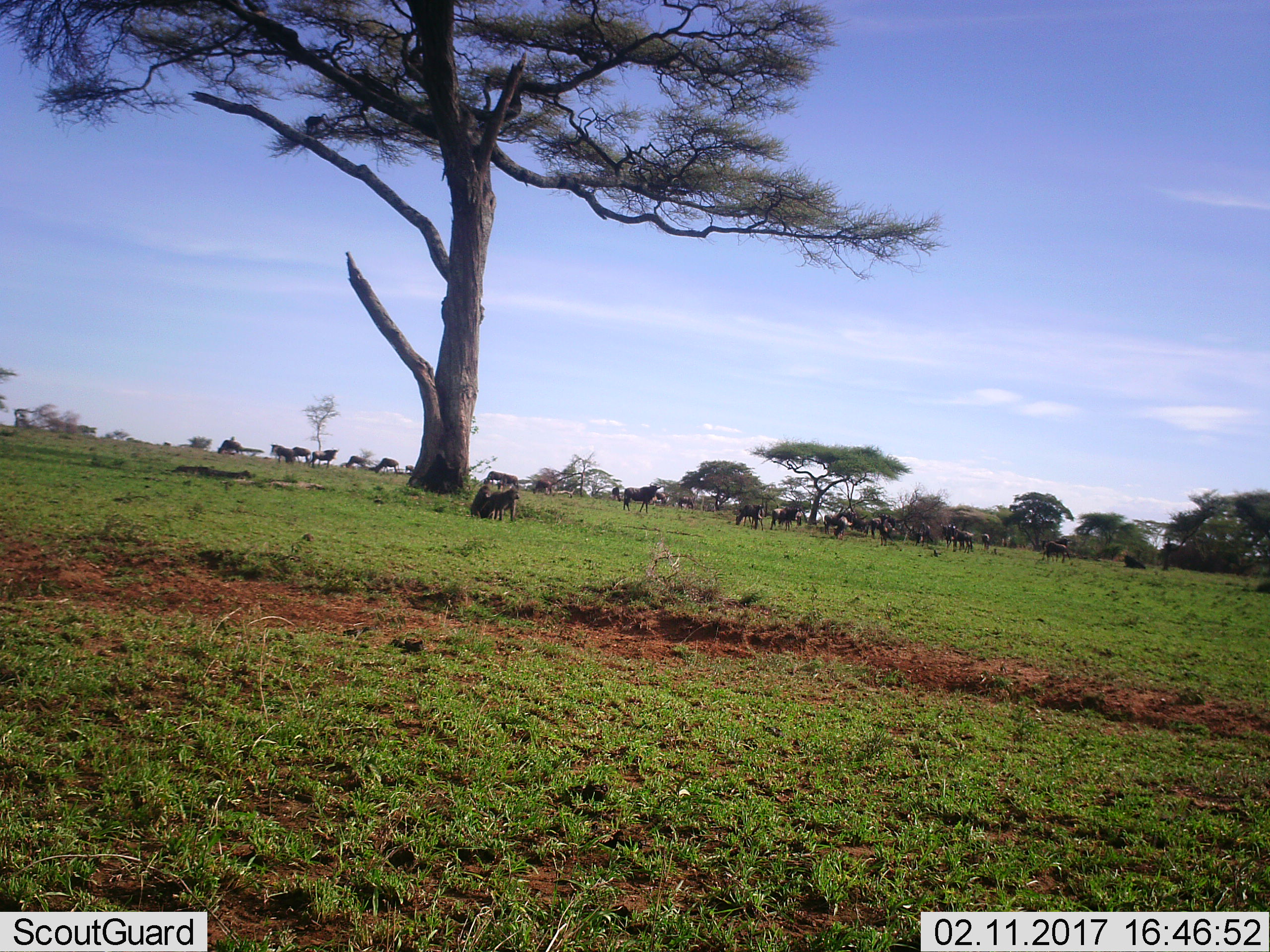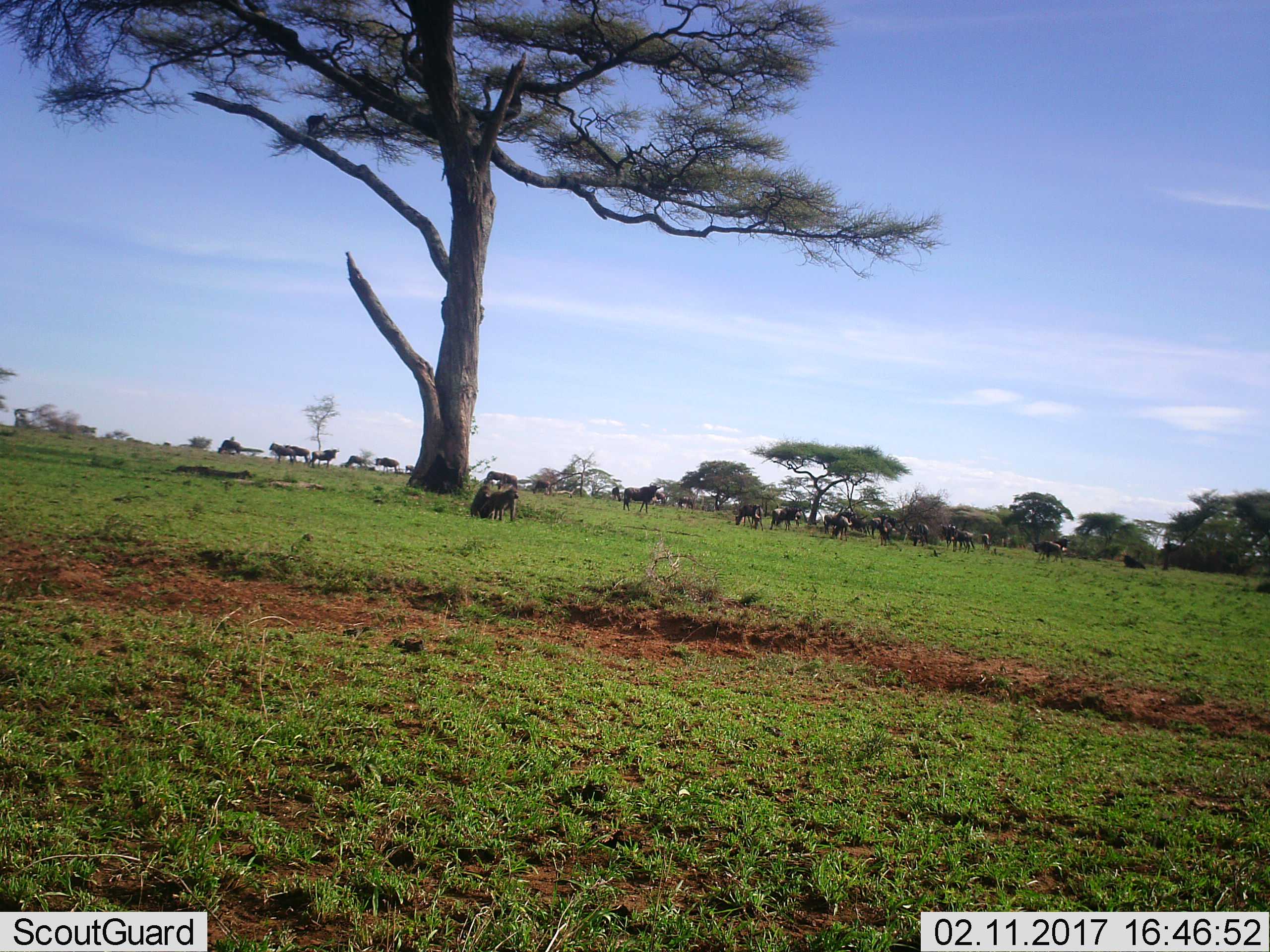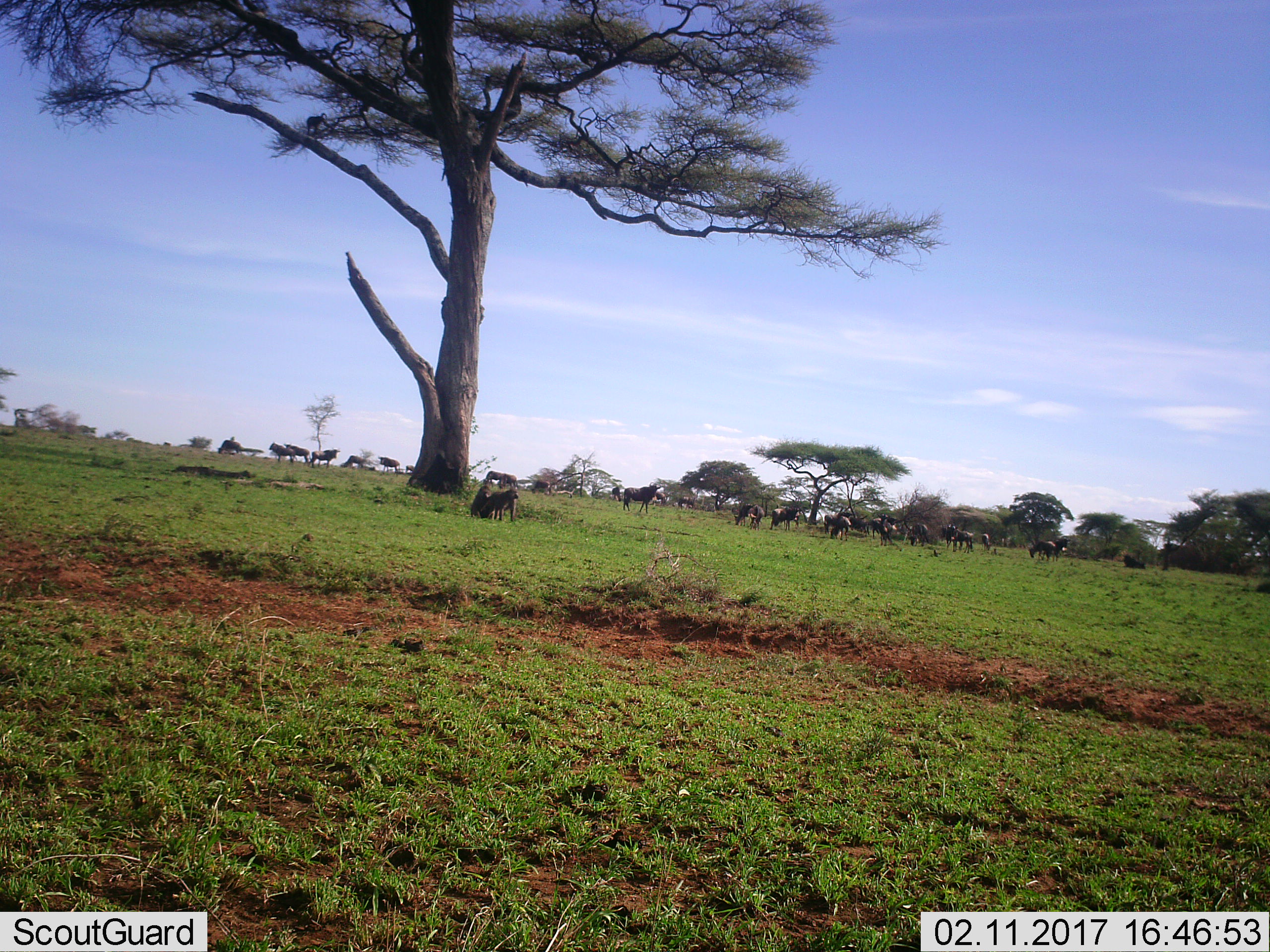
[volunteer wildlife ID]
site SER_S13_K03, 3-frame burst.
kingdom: Animalia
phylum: Chordata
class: Mammalia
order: Artiodactyla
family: Bovidae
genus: Connochaetes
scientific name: Connochaetes taurinus taurinus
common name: blue wildebeest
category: wildebeestblue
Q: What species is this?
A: Wildebeestblue (blue wildebeest) (Connochaetes taurinus taurinus).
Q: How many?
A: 11-50.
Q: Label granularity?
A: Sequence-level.